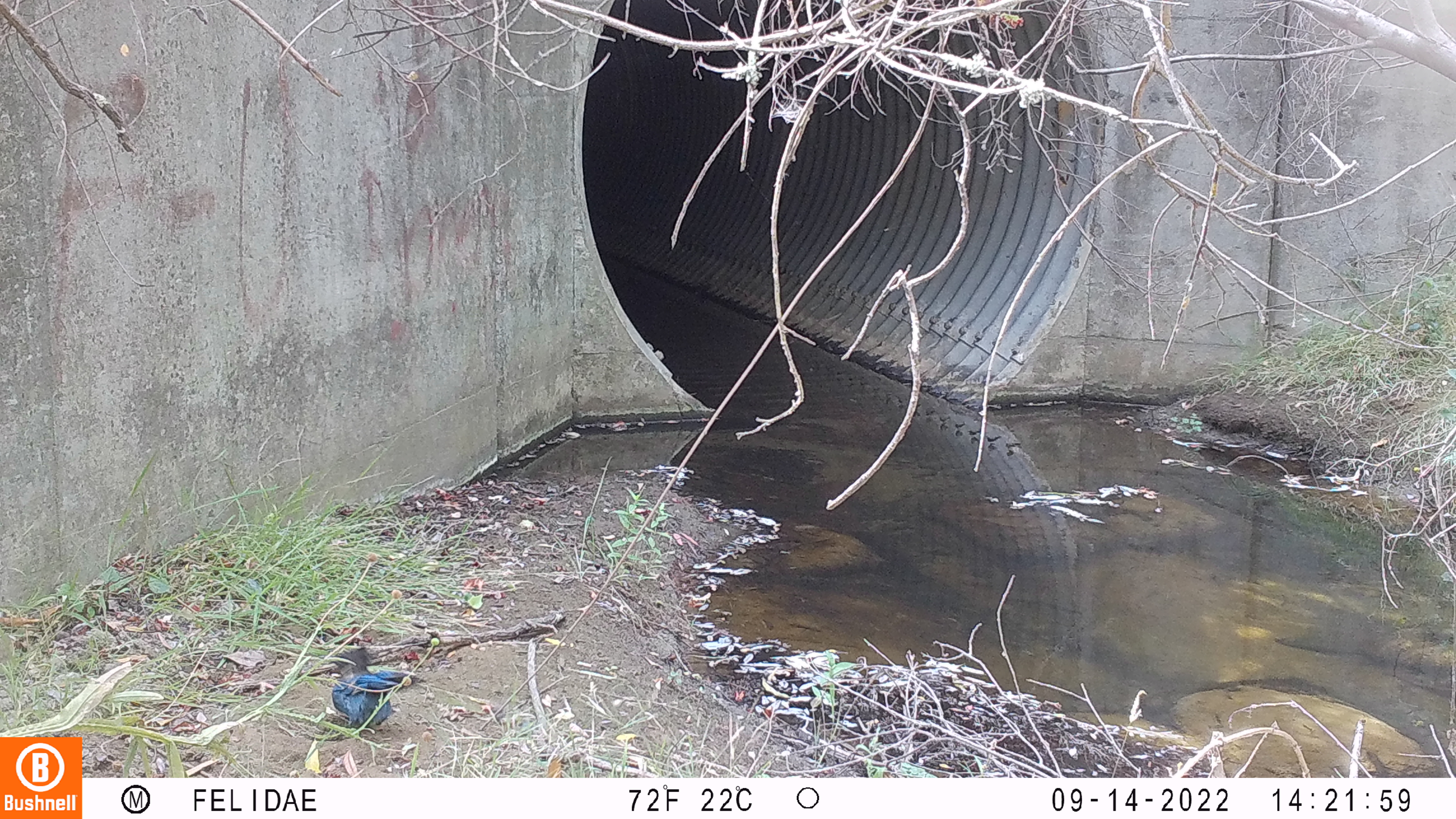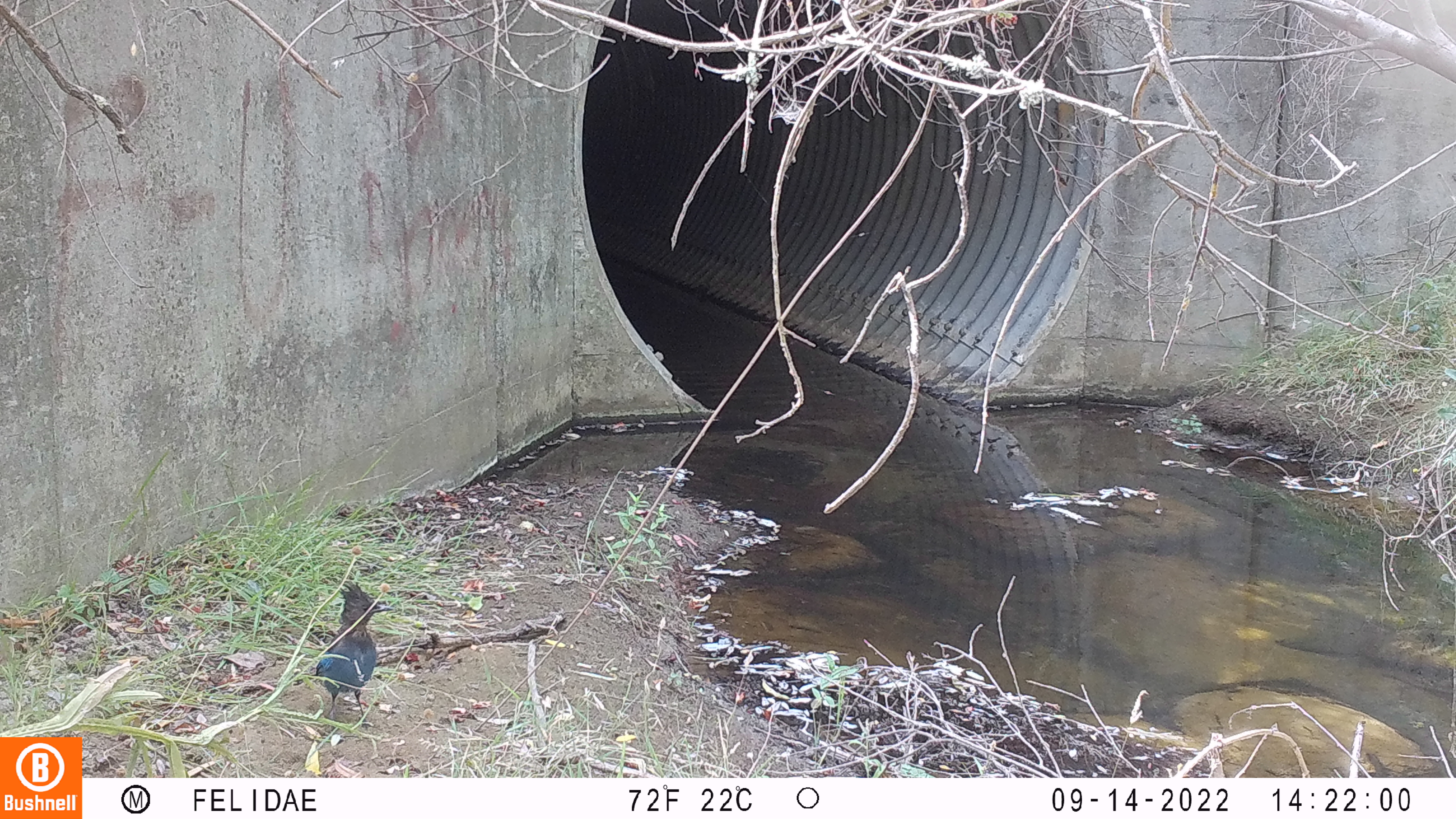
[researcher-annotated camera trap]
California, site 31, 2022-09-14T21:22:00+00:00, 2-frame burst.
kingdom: Animalia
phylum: Chordata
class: Aves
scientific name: Aves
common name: bird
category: unknown bird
Unknown bird (bird) (Aves).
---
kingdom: Animalia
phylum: Chordata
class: Aves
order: Passeriformes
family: Corvidae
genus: Cyanocitta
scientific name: Cyanocitta stelleri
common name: steller's jay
Steller's jay (Cyanocitta stelleri).